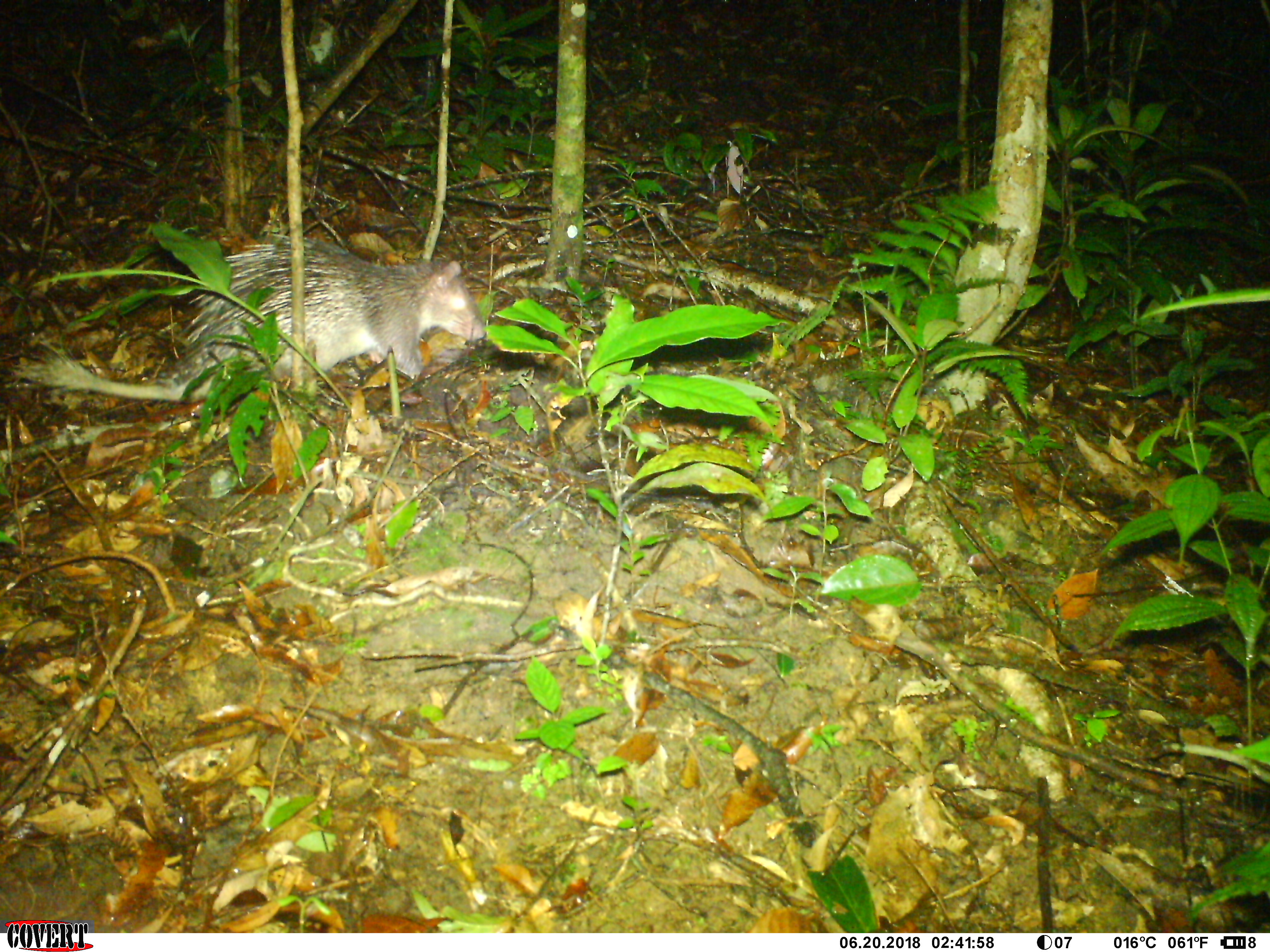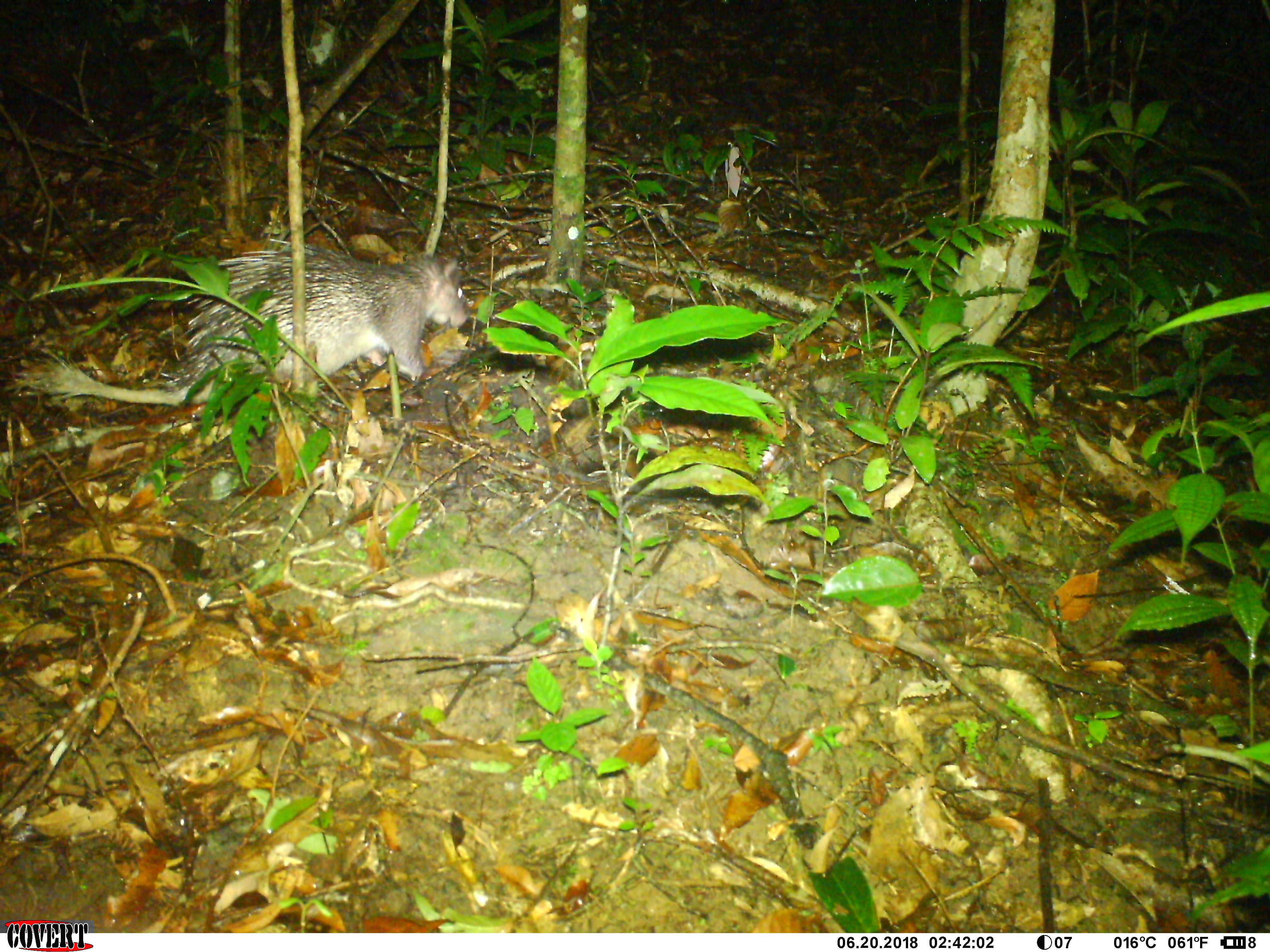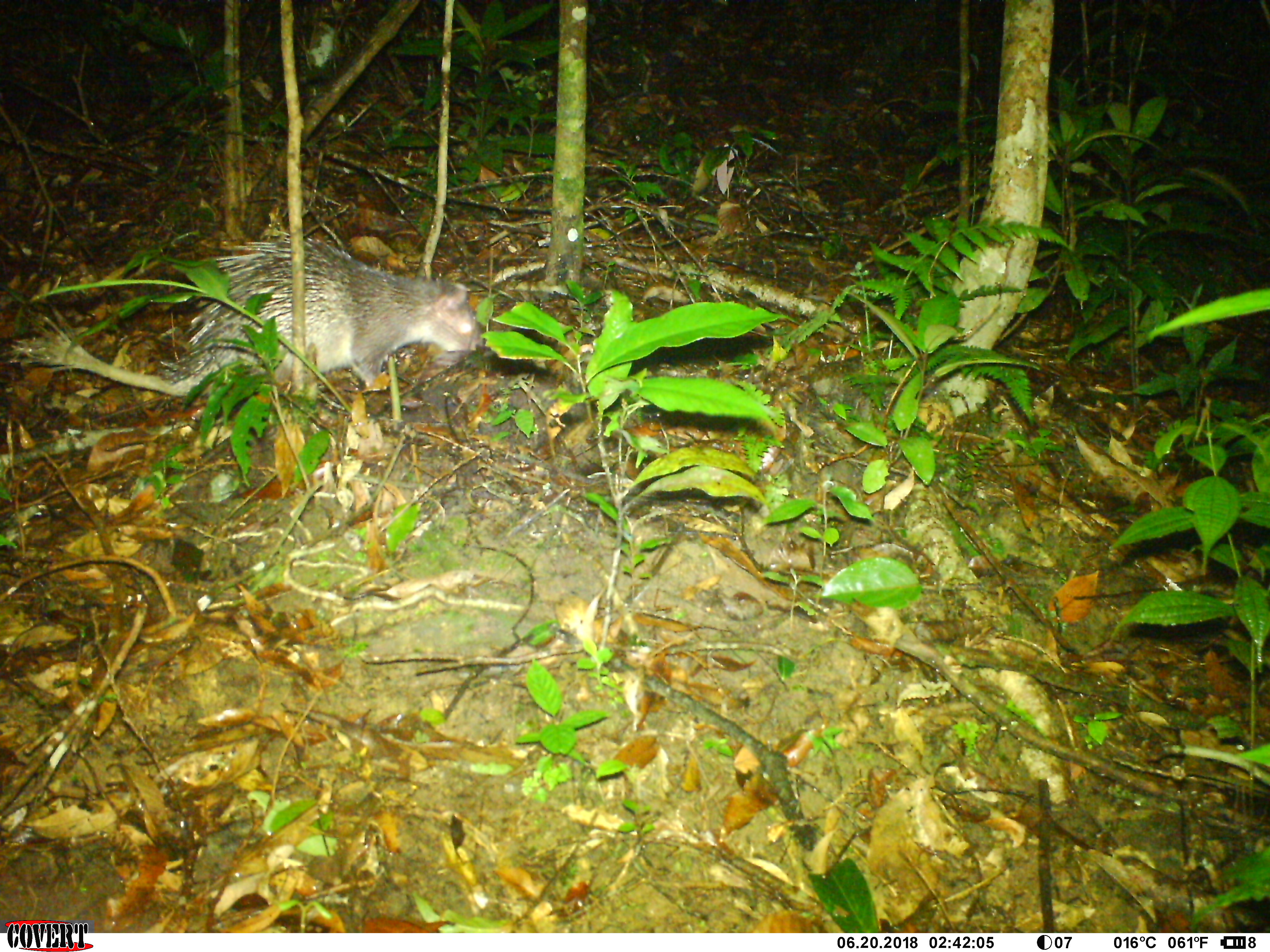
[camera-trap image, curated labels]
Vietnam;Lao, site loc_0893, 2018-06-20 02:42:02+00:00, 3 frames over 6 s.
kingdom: Animalia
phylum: Chordata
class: Mammalia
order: Rodentia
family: Hystricidae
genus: Atherurus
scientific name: Atherurus macrourus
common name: asiatic brush-tailed porcupine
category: asiatic brush tailed porcupine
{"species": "asiatic brush tailed porcupine (asiatic brush-tailed porcupine) (Atherurus macrourus)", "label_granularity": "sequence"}